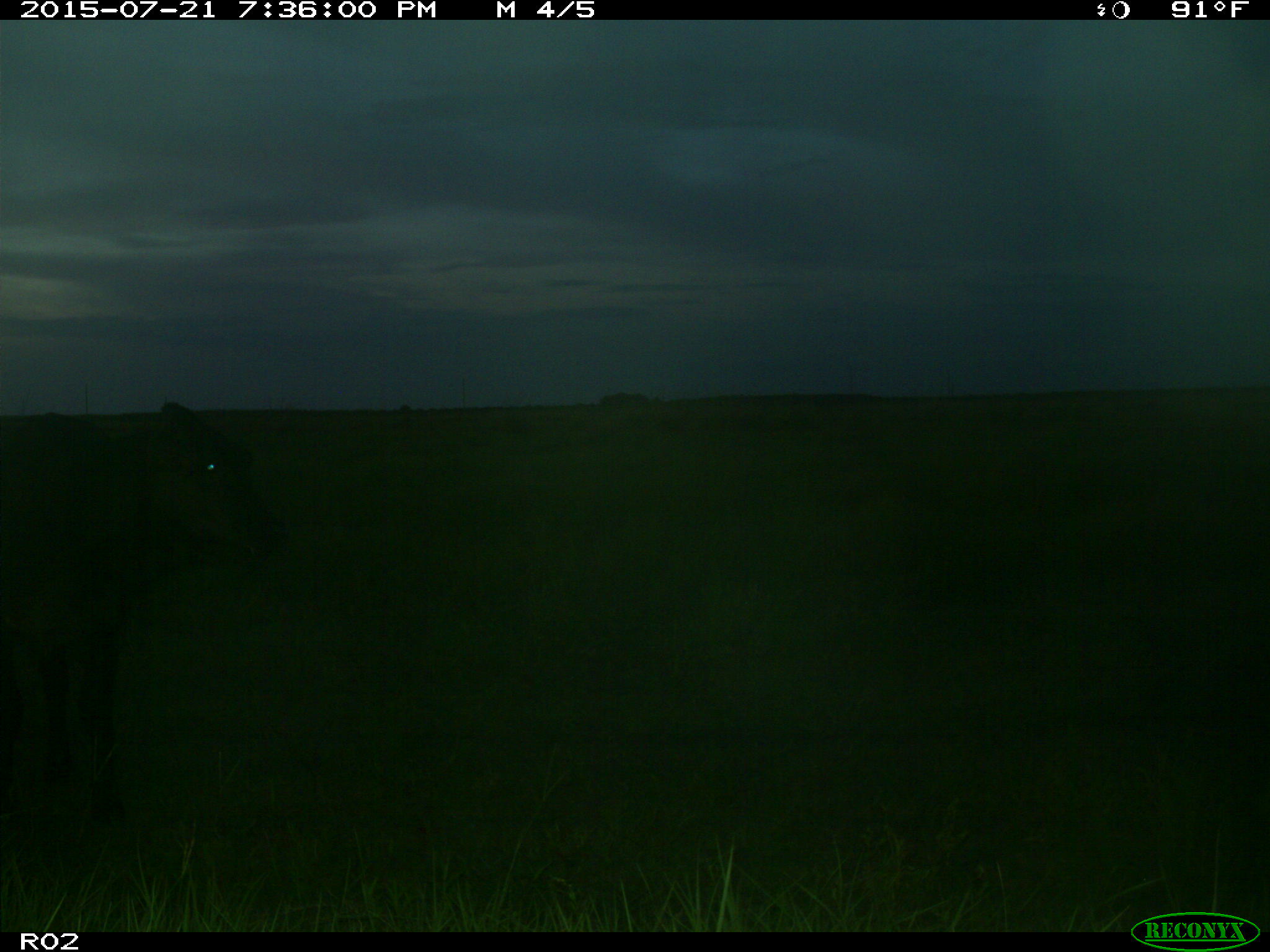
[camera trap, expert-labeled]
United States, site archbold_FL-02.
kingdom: Animalia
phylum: Chordata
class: Mammalia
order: Artiodactyla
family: Bovidae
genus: Bos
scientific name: Bos taurus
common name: domestic cow